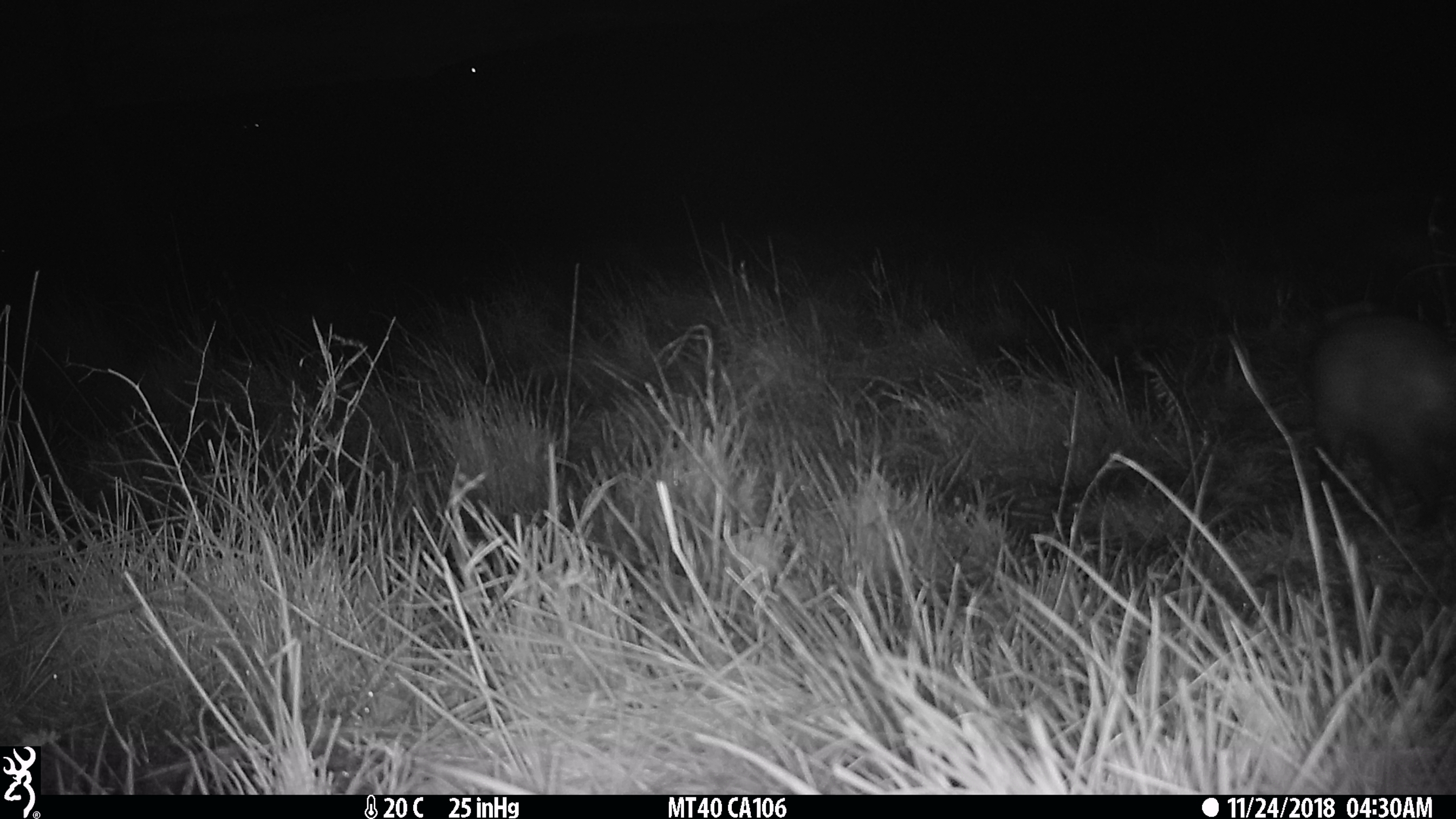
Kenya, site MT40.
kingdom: Animalia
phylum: Chordata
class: Mammalia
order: Carnivora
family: Herpestidae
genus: Ichneumia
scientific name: Ichneumia albicauda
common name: white-tailed mongoose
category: mongoose white tailed